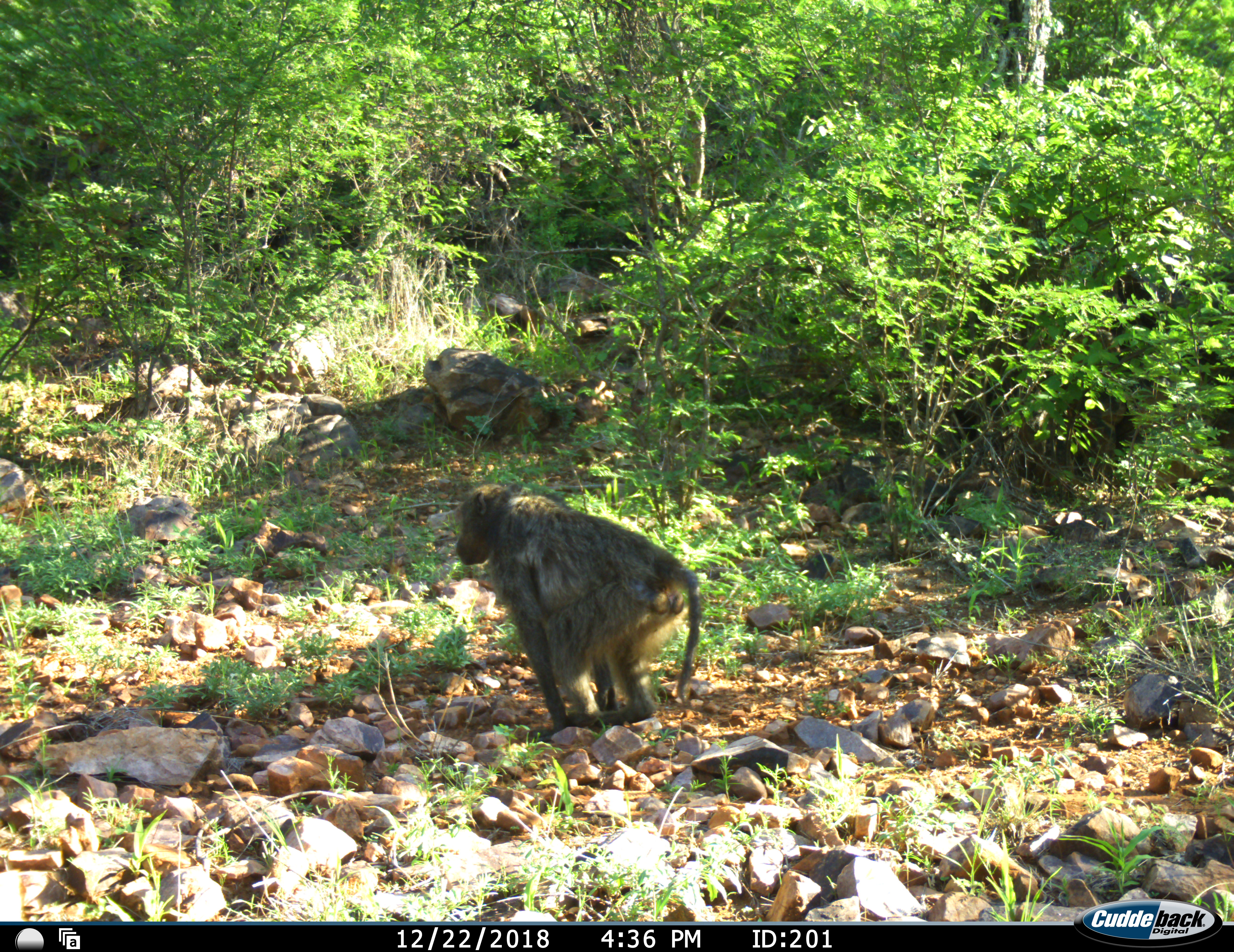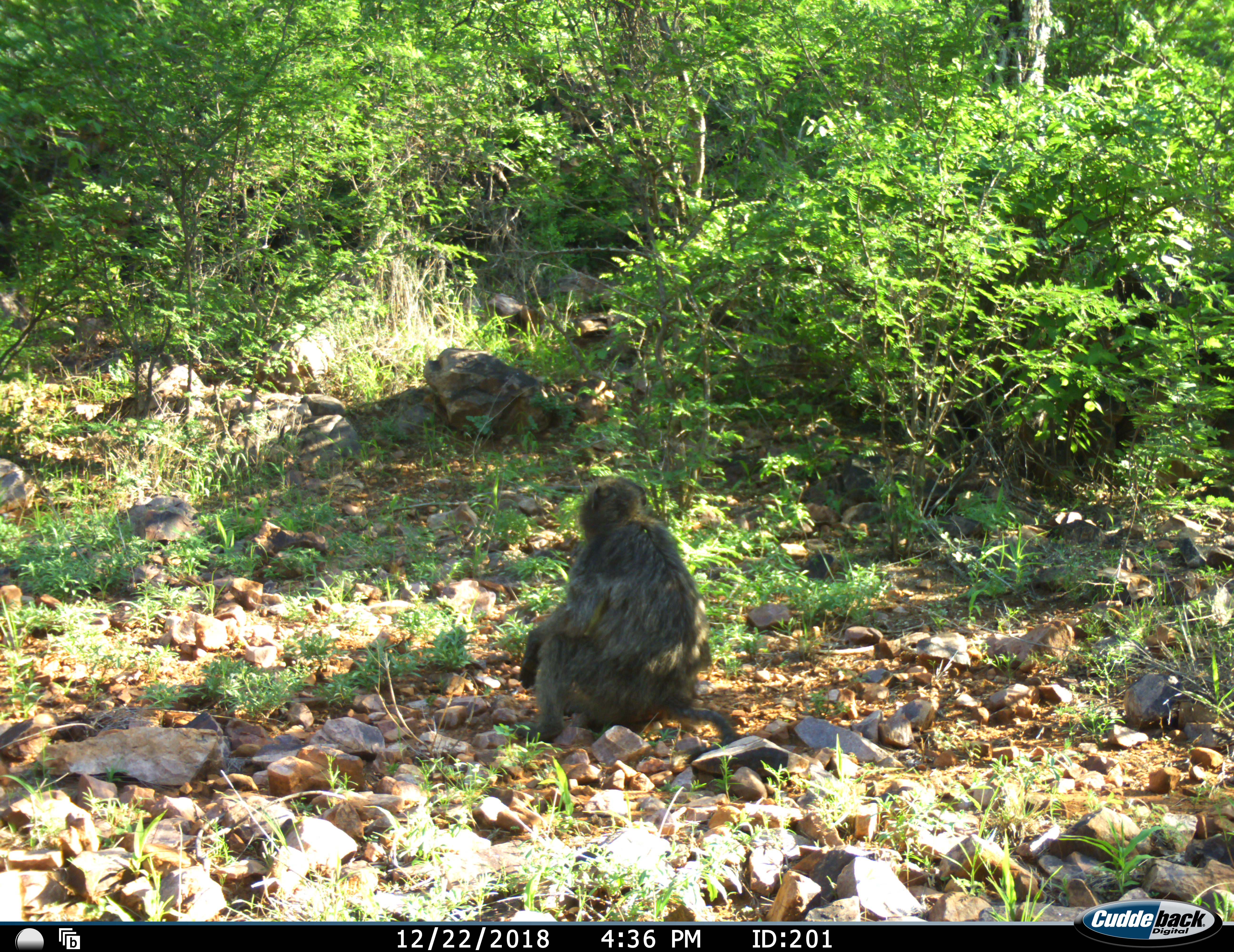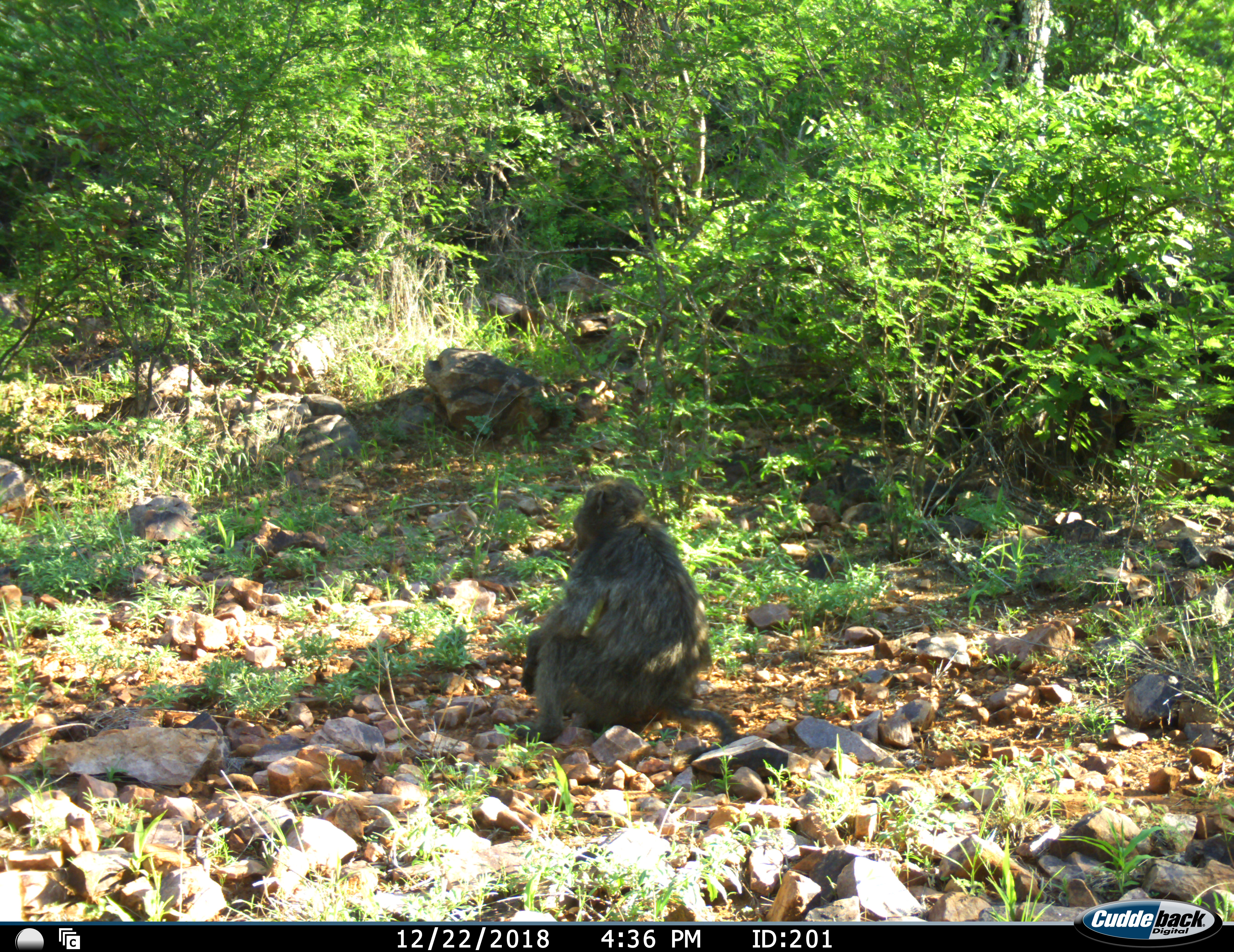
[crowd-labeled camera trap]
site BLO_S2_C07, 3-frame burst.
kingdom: Animalia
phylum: Chordata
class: Mammalia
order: Primates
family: Cercopithecidae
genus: Papio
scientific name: Papio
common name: baboon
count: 1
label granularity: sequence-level